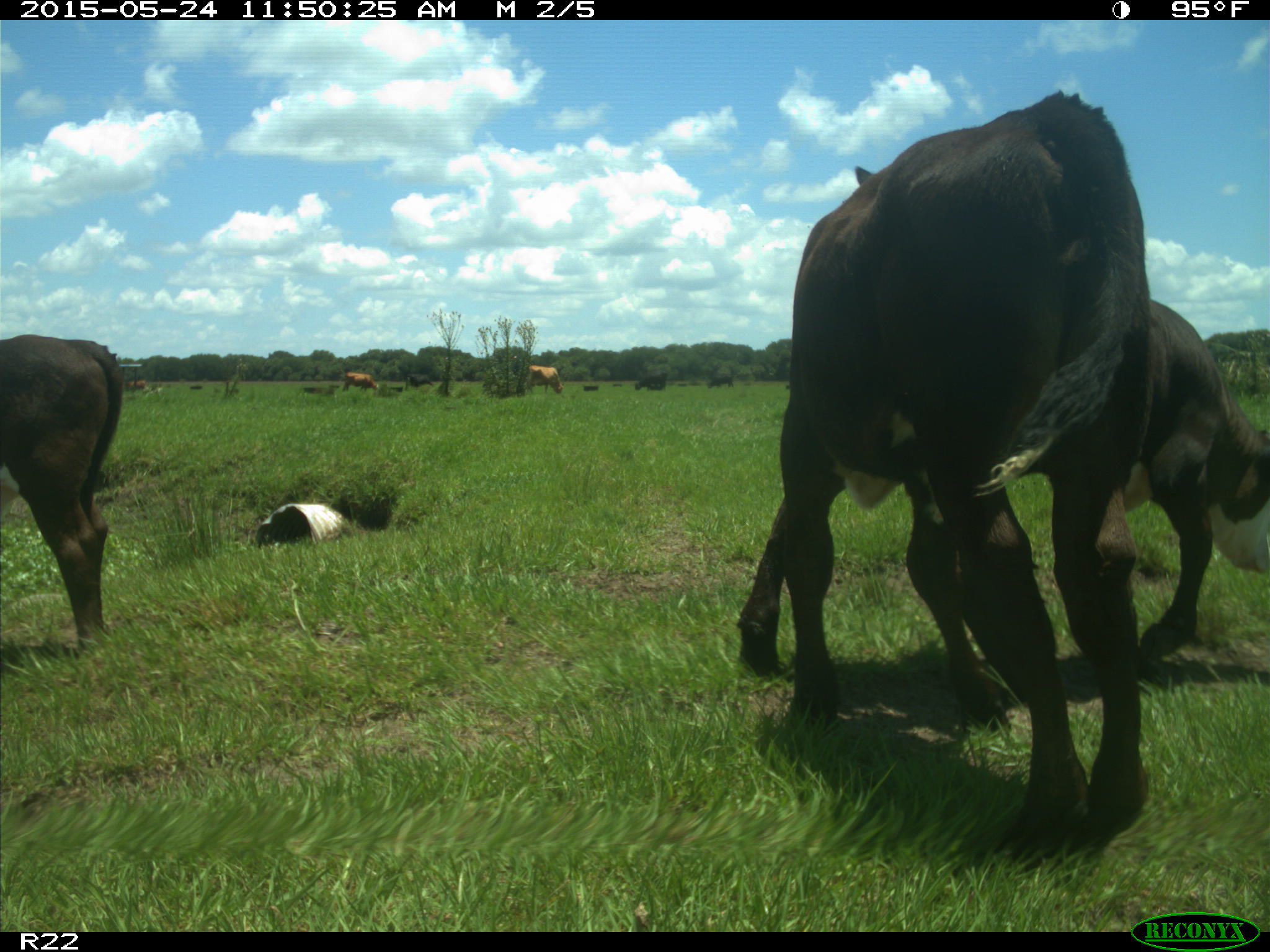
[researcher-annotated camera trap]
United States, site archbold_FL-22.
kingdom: Animalia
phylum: Chordata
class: Mammalia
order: Artiodactyla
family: Bovidae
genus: Bos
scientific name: Bos taurus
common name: domestic cow